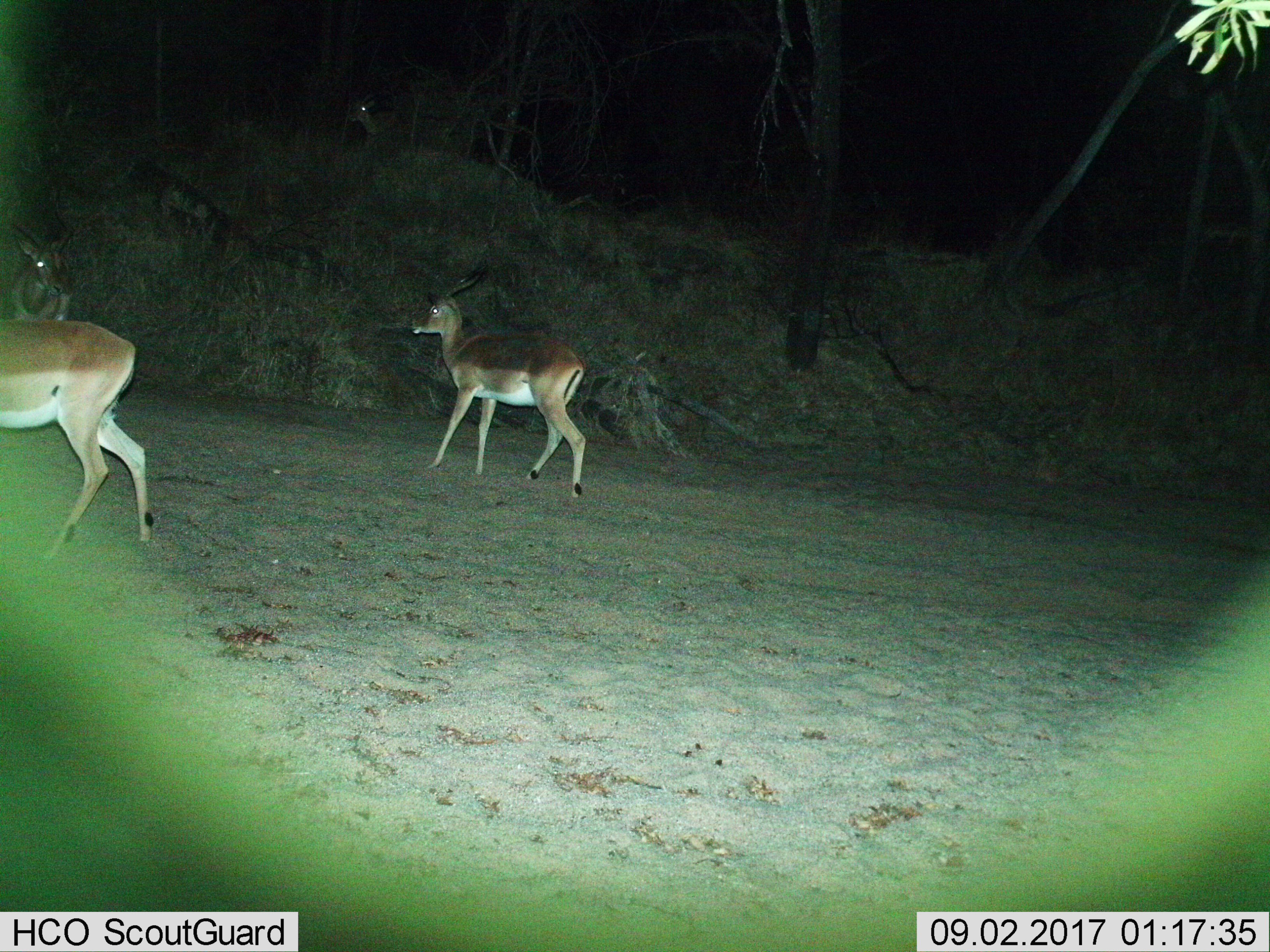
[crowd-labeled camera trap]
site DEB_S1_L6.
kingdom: Animalia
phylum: Chordata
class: Mammalia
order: Artiodactyla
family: Bovidae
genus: Aepyceros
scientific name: Aepyceros melampus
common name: impala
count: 4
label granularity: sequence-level